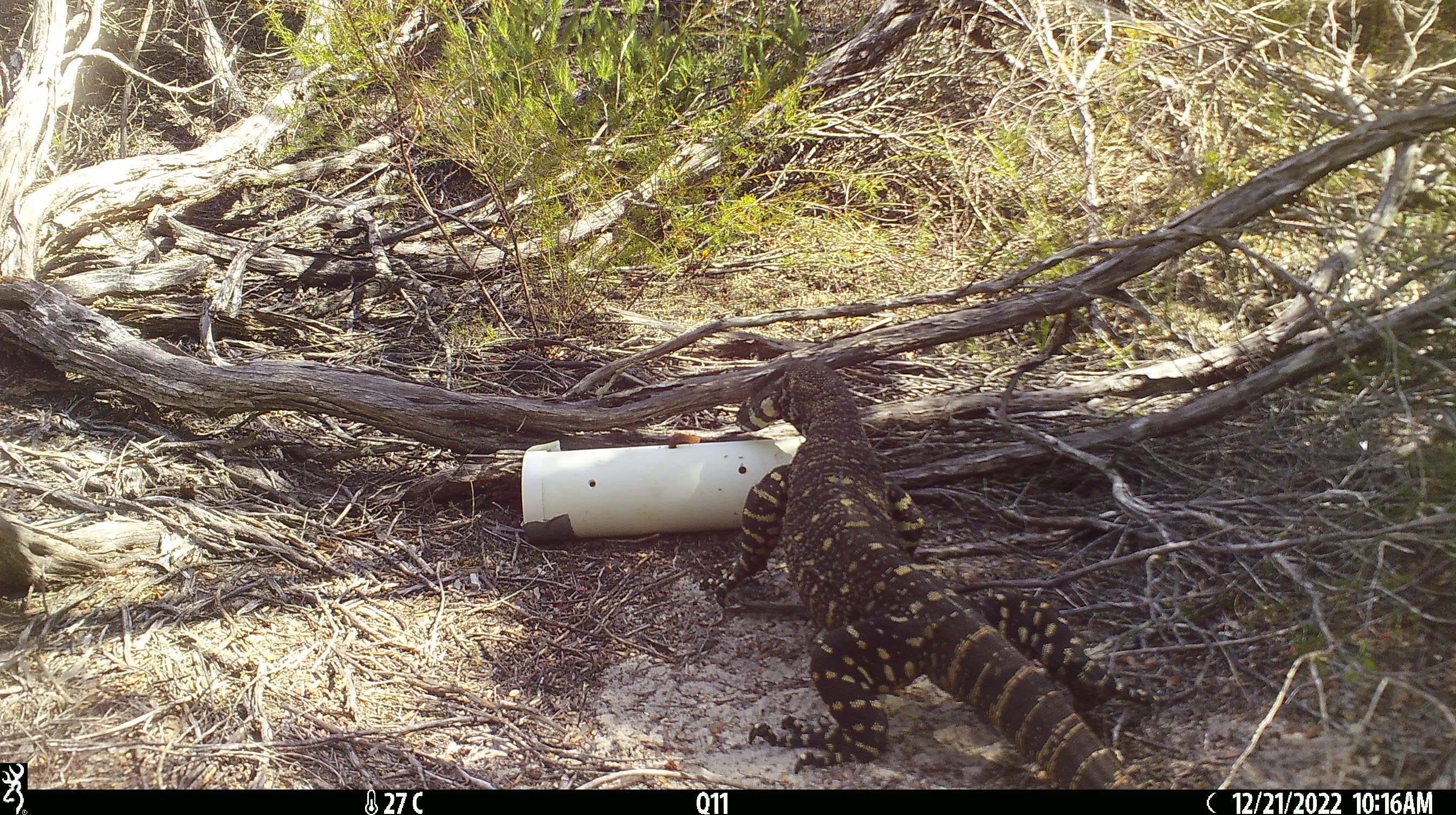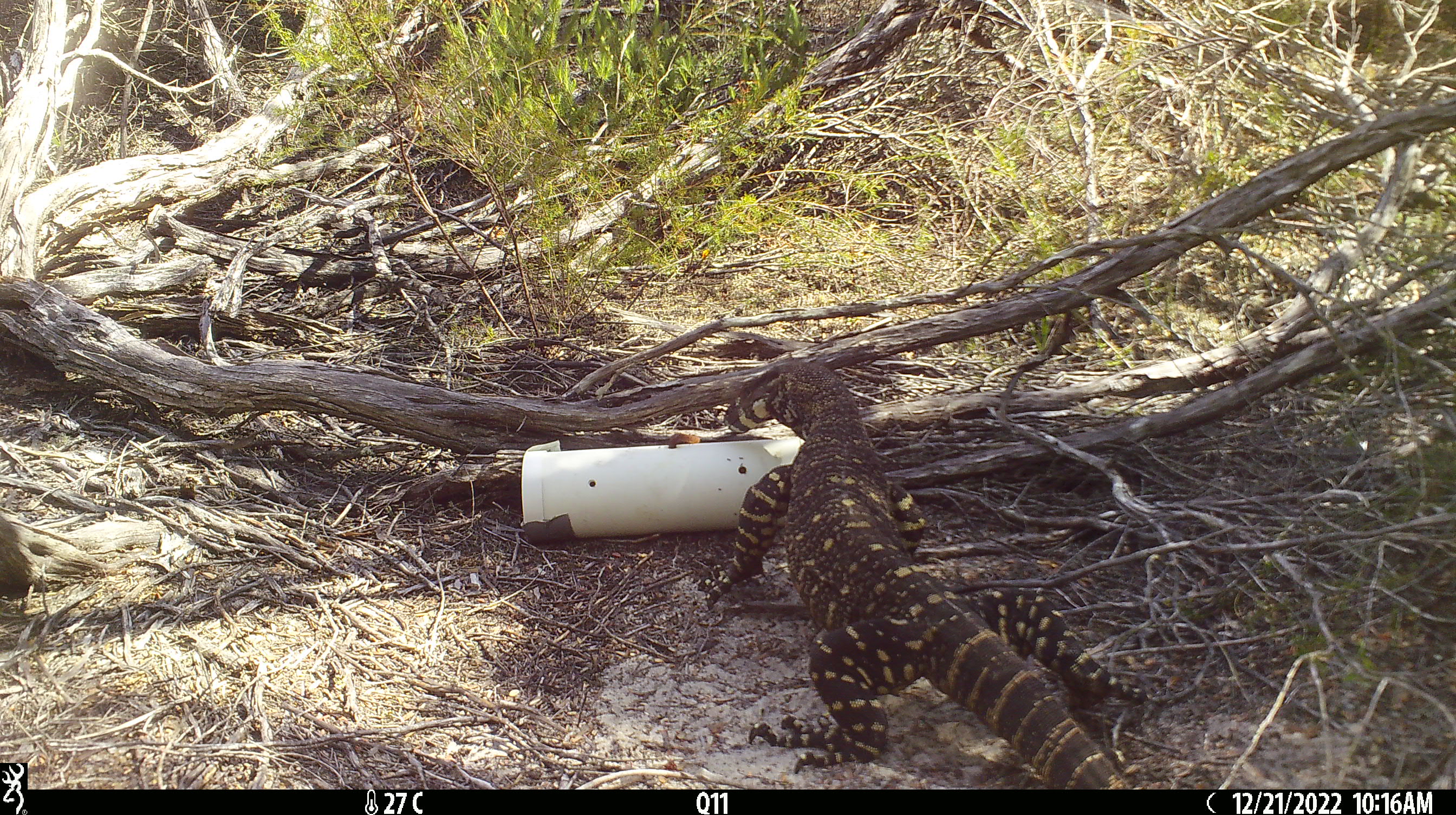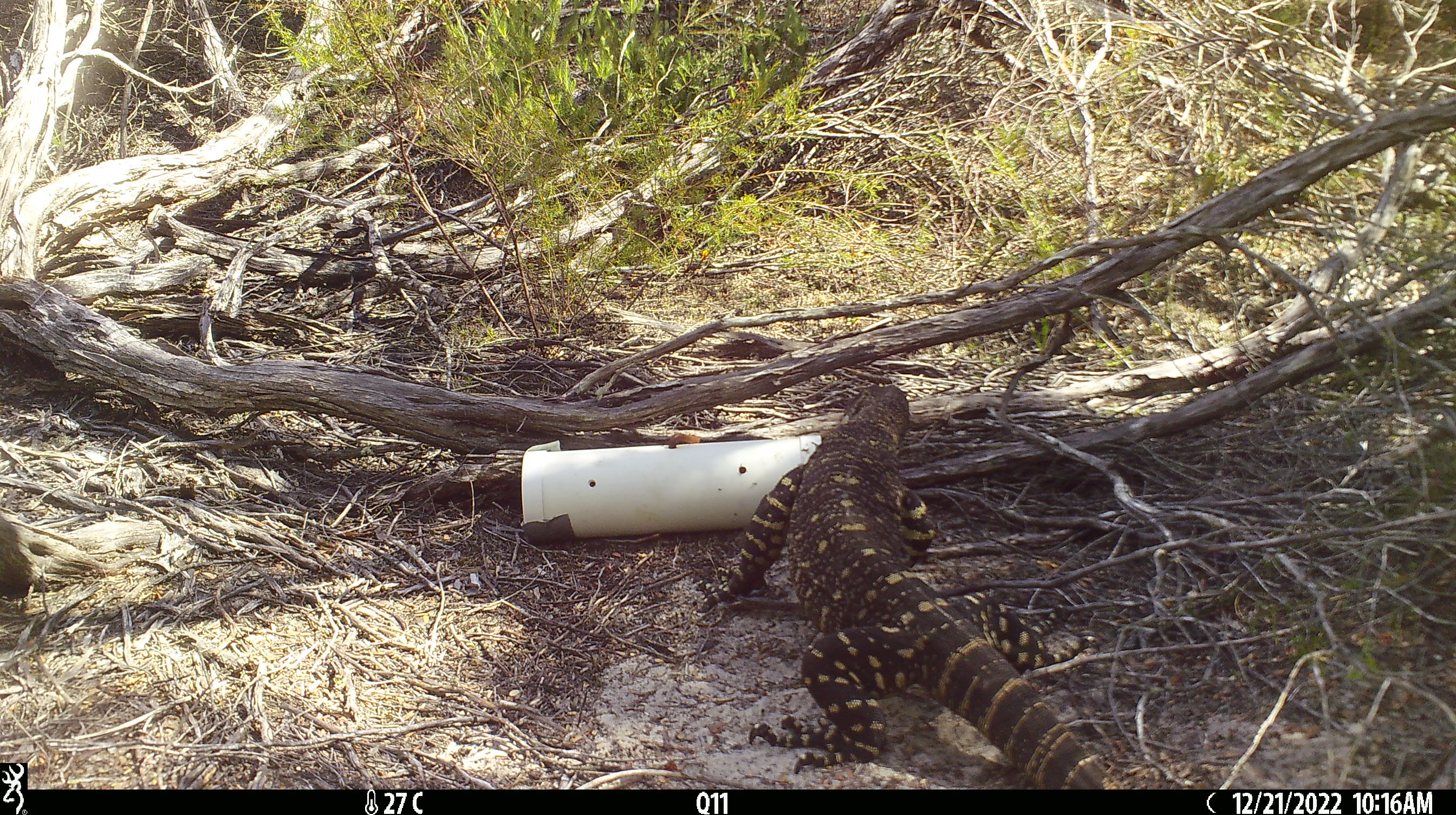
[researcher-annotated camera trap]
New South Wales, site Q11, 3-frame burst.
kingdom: Animalia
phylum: Chordata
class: Reptilia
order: Squamata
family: Varanidae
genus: Varanus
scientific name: Varanus varius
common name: lace monitor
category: goanna